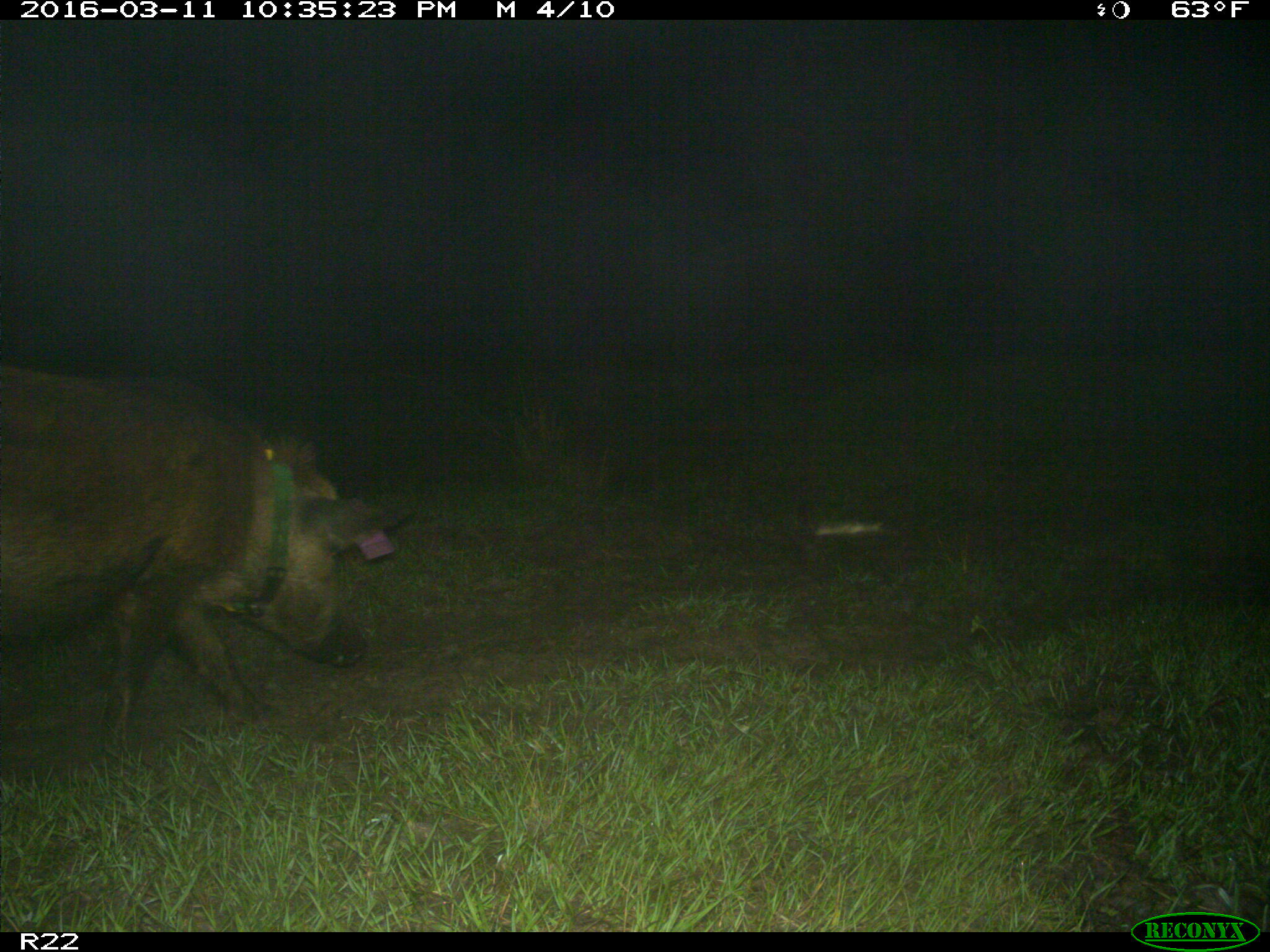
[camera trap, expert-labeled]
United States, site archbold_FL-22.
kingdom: Animalia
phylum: Chordata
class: Mammalia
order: Artiodactyla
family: Suidae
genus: Sus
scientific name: Sus scrofa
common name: wild boar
Sus scrofa (wild boar).